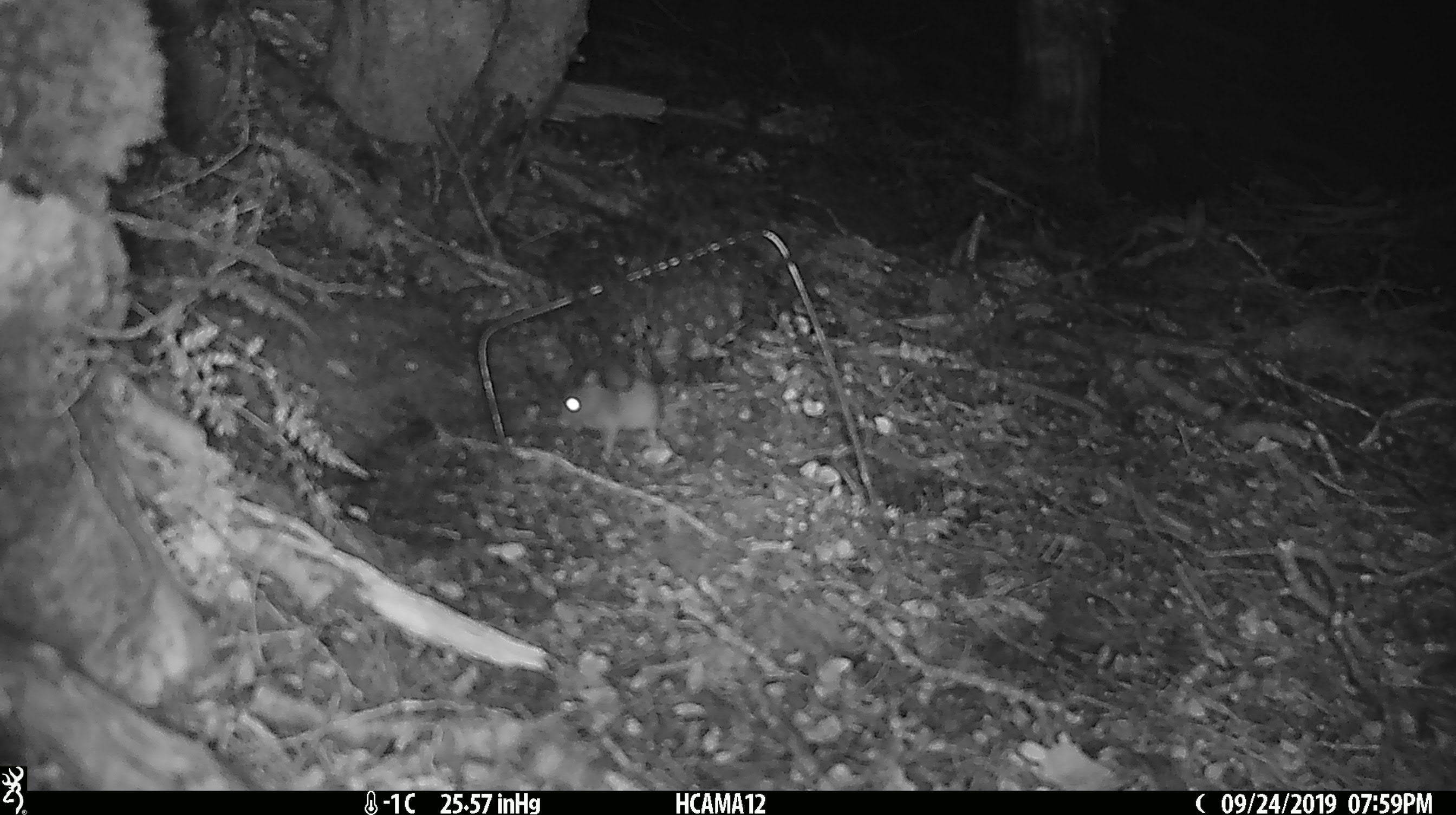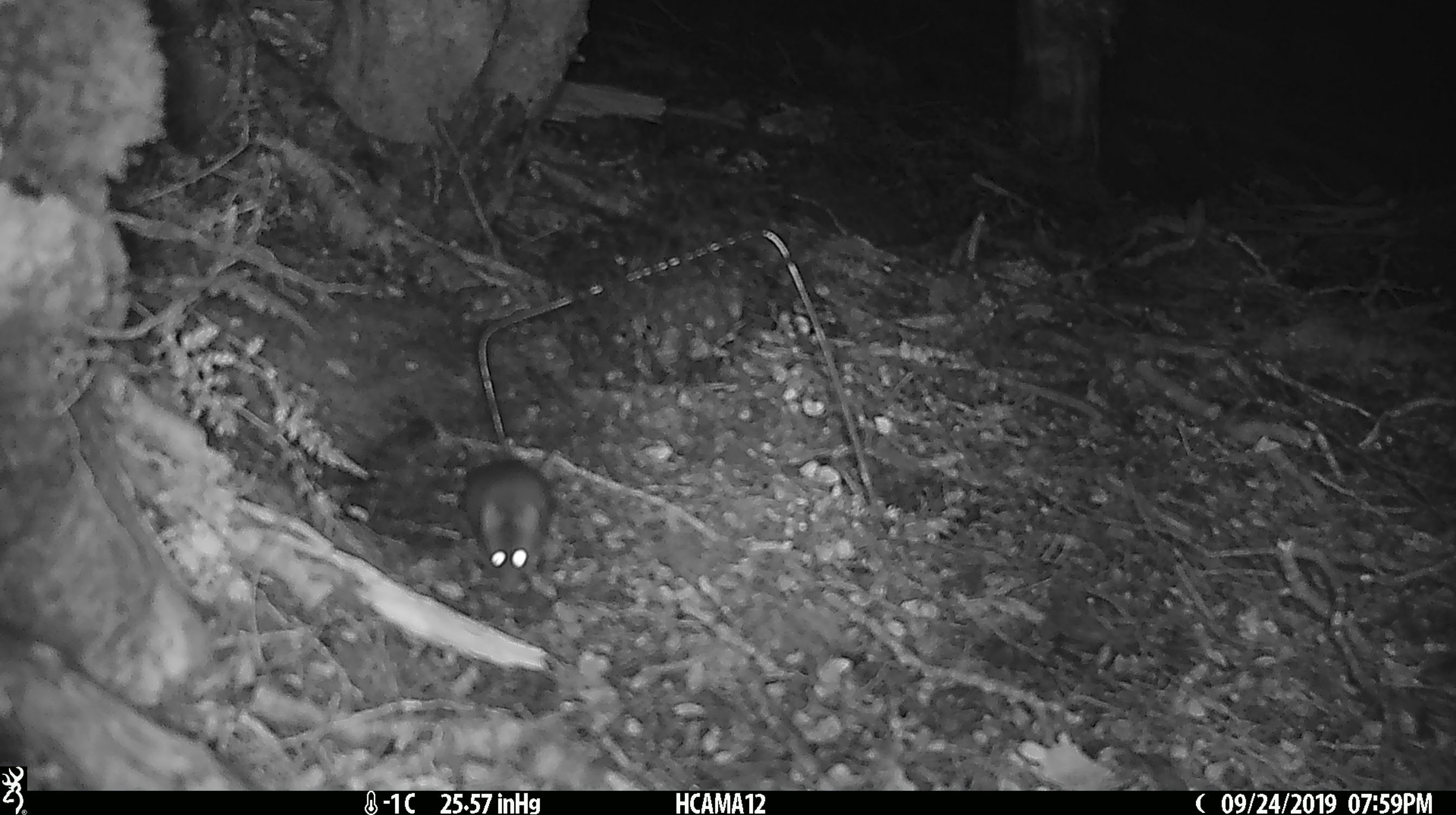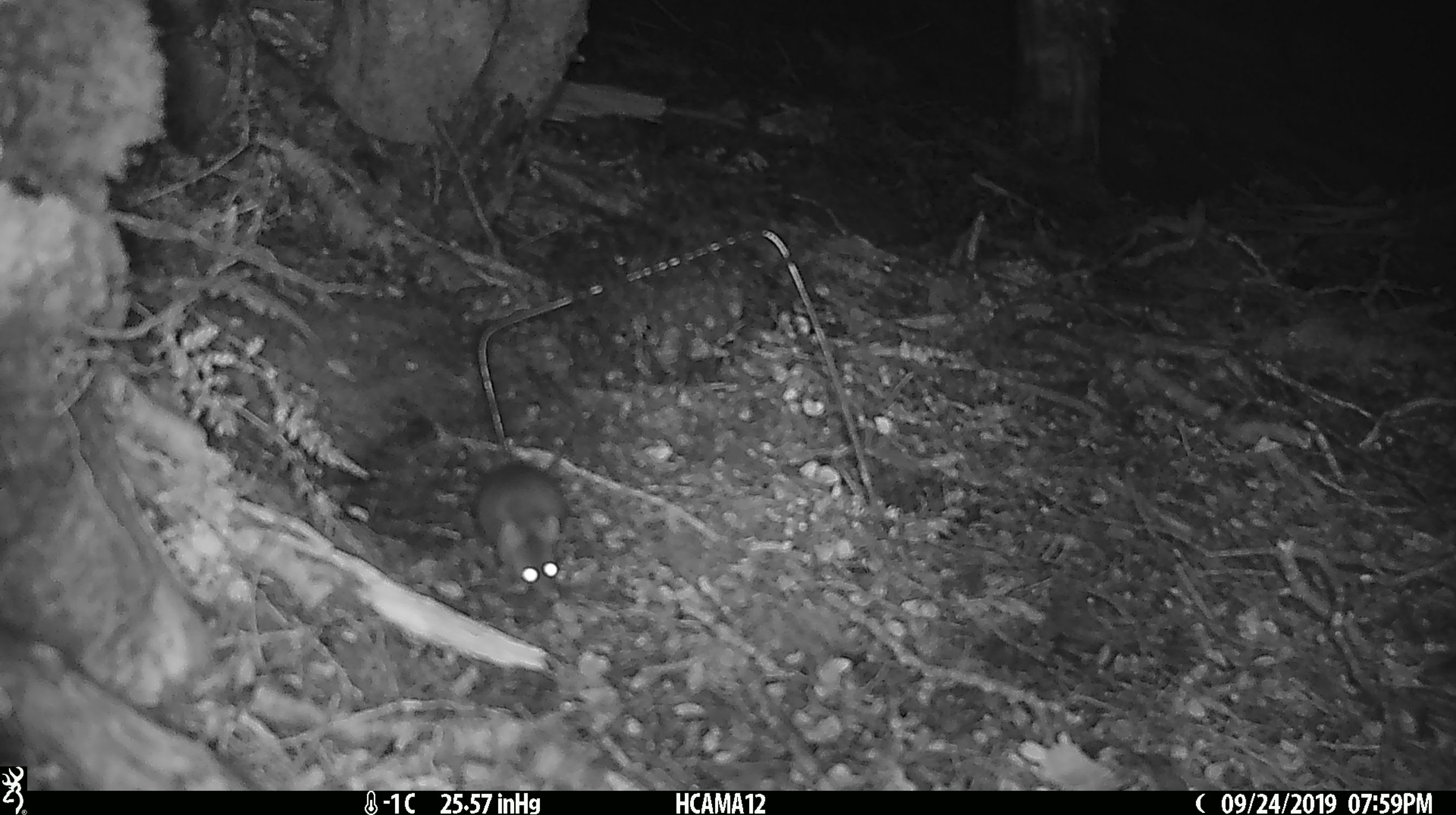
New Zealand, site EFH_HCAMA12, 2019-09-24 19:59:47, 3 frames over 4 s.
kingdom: Animalia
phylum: Chordata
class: Mammalia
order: Rodentia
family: Muridae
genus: Mus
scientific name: Mus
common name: mouse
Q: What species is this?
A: Mouse (Mus).